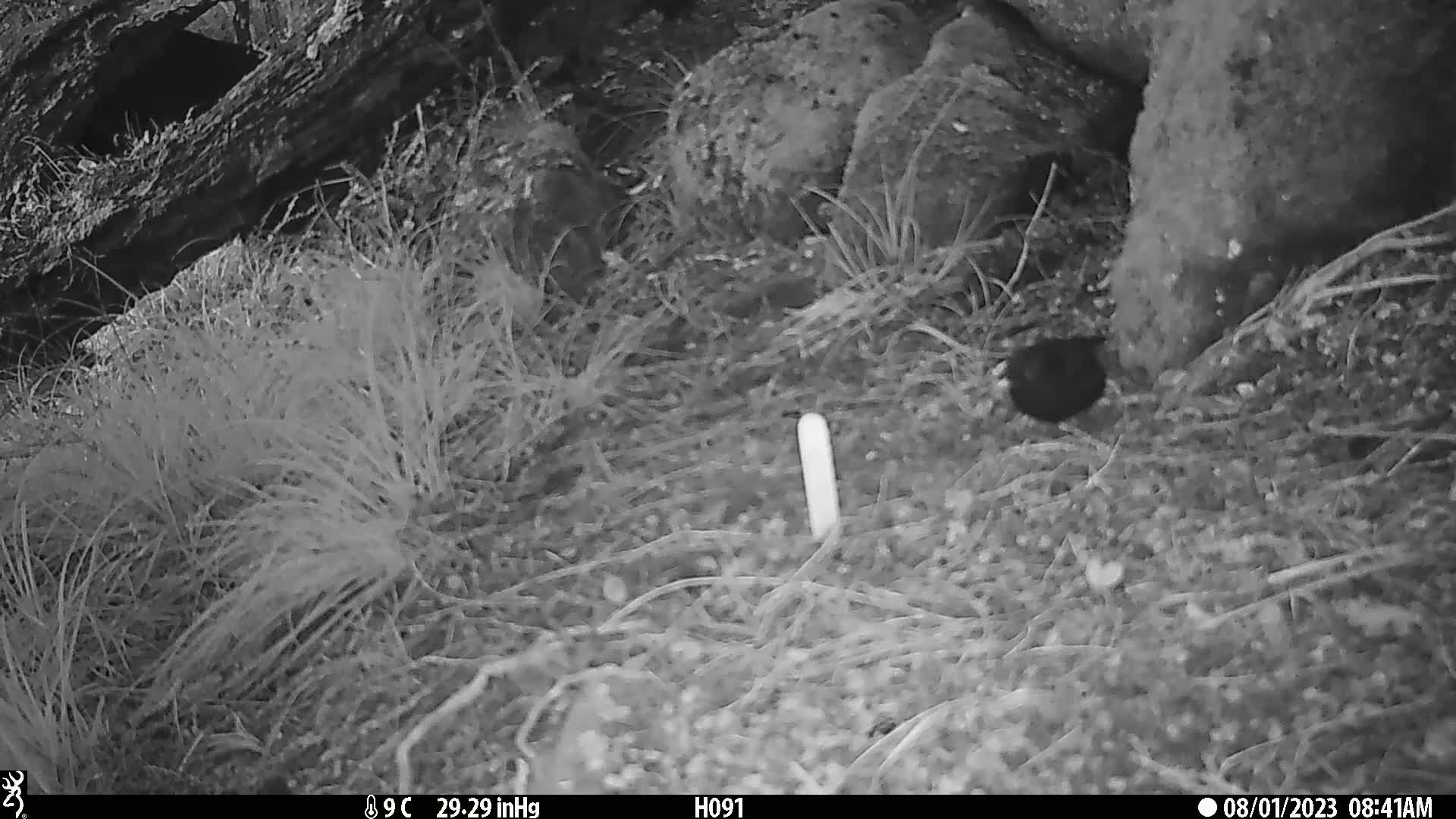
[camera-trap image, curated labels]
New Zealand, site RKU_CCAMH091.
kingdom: Animalia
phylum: Chordata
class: Aves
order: Passeriformes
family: Turdidae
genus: Turdus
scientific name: Turdus merula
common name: eurasian blackbird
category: blackbird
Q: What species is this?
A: Blackbird (eurasian blackbird) (Turdus merula).